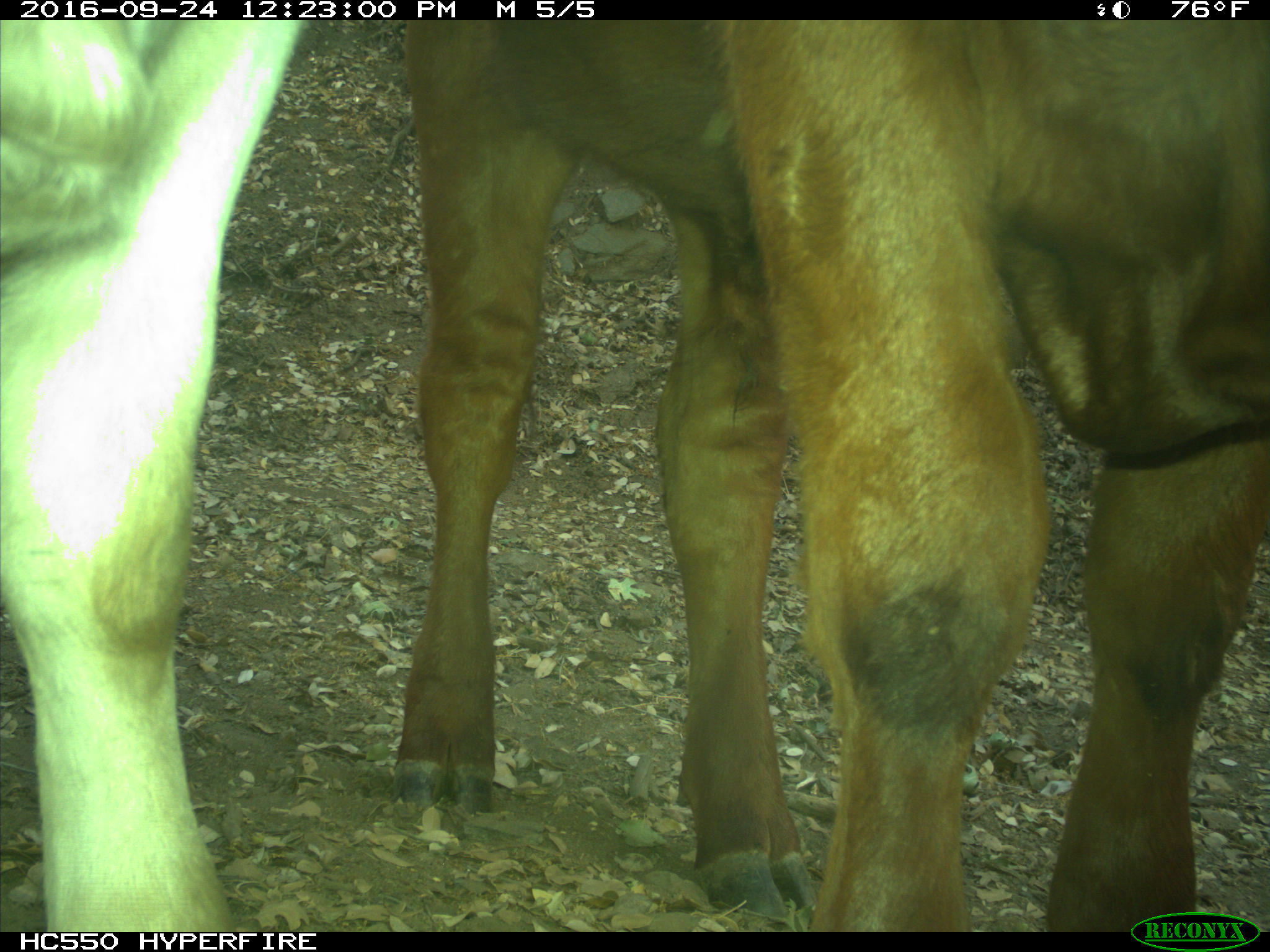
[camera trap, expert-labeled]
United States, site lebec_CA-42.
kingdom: Animalia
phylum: Chordata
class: Mammalia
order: Artiodactyla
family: Bovidae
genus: Bos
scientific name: Bos taurus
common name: domestic cow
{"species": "Bos taurus (domestic cow)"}